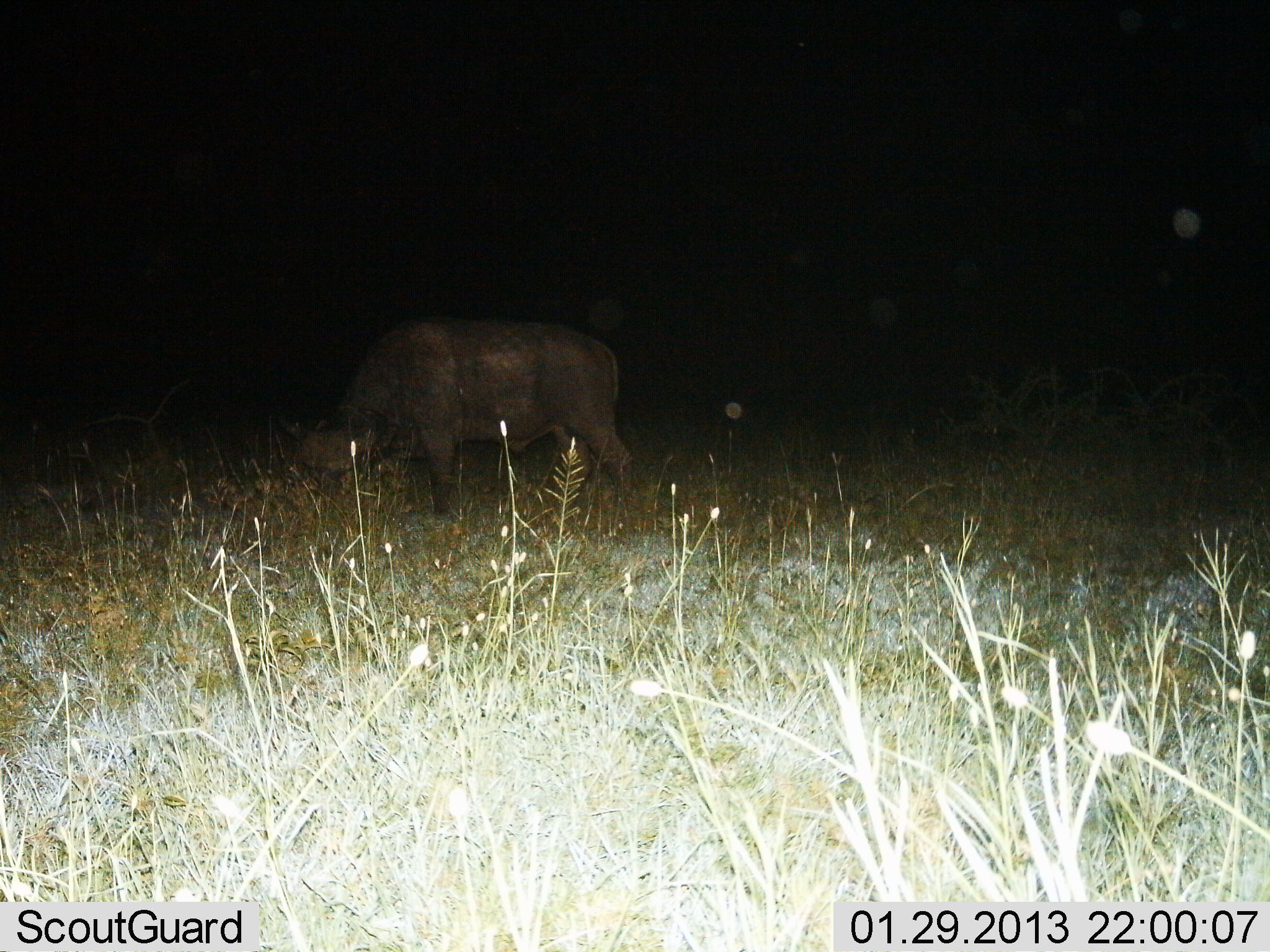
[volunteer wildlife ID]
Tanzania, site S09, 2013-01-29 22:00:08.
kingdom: Animalia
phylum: Chordata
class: Mammalia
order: Artiodactyla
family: Bovidae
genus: Syncerus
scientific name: Syncerus caffer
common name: cape buffalo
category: buffalo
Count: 1.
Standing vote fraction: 24%.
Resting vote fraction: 0%.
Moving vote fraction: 0%.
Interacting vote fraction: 0%.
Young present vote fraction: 0%.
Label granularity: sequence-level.